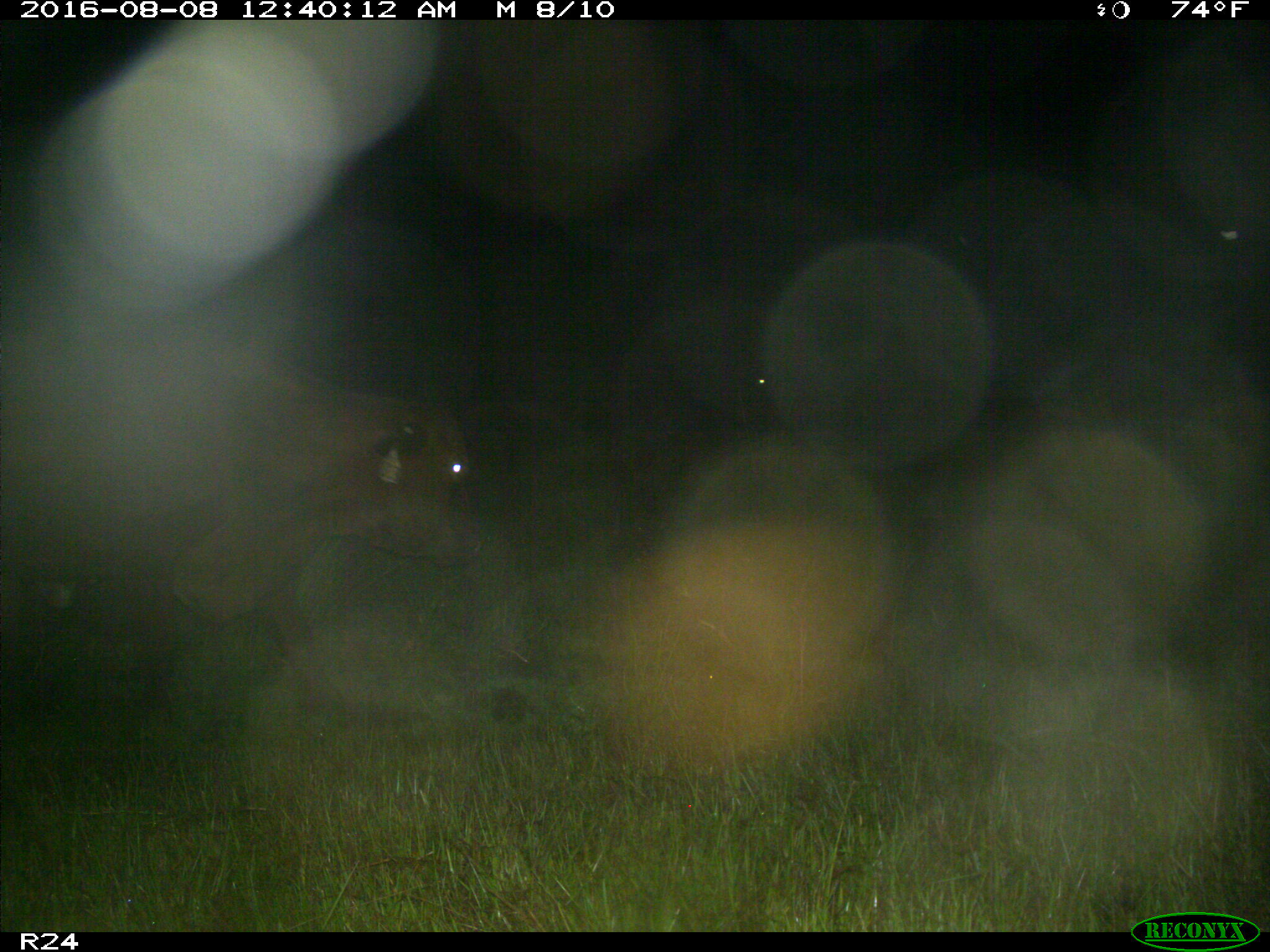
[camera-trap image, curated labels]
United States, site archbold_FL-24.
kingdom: Animalia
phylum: Chordata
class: Mammalia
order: Artiodactyla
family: Bovidae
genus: Bos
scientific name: Bos taurus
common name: domestic cow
Bos taurus (domestic cow).